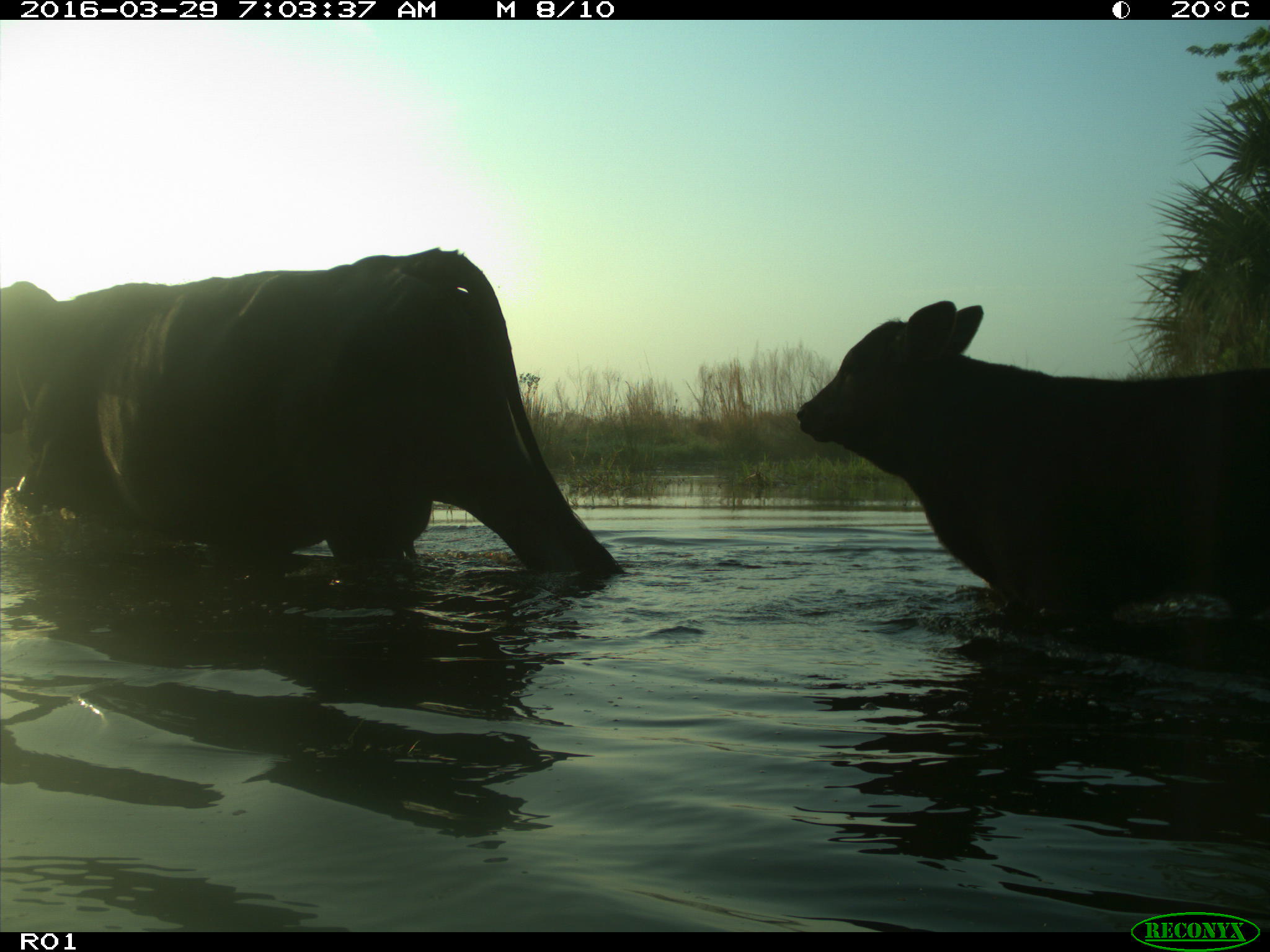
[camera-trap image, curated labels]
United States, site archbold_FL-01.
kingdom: Animalia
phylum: Chordata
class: Mammalia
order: Artiodactyla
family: Bovidae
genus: Bos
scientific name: Bos taurus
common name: domestic cow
Bos taurus (domestic cow).